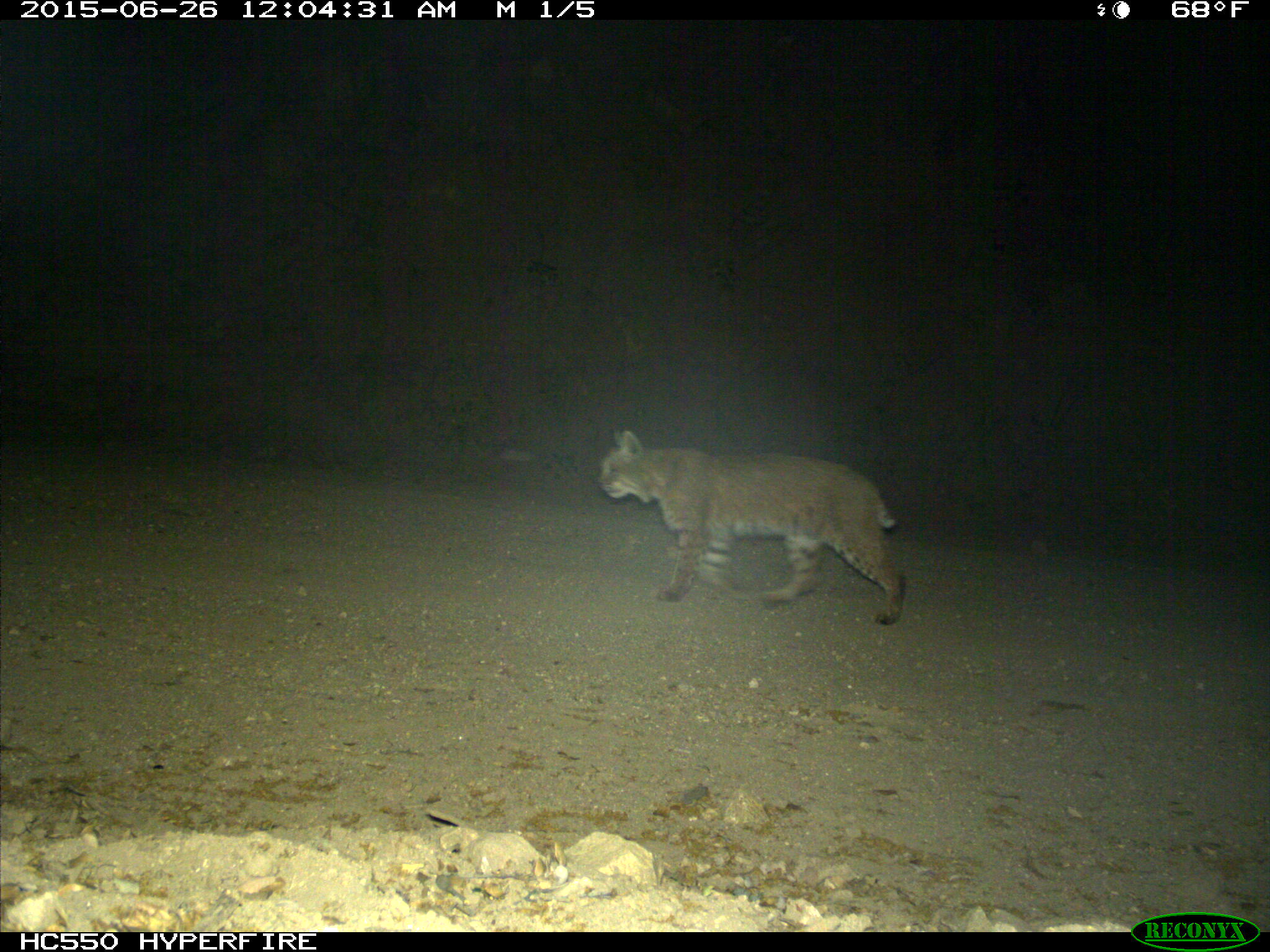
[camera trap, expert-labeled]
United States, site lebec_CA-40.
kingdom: Animalia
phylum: Chordata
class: Mammalia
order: Carnivora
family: Felidae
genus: Lynx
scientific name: Lynx rufus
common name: bobcat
Lynx rufus (bobcat).